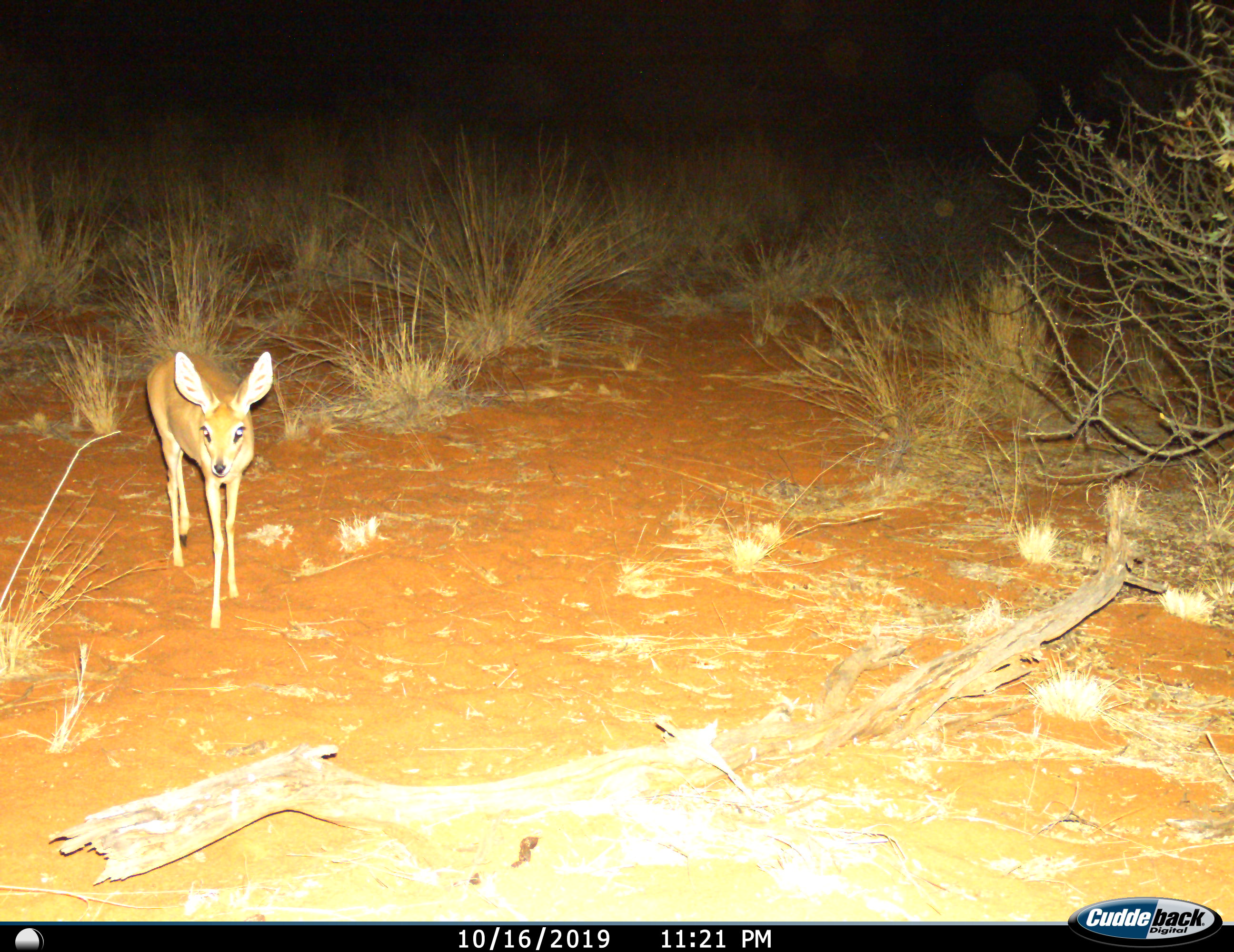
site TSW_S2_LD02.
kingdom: Animalia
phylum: Chordata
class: Mammalia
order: Artiodactyla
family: Bovidae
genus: Raphicerus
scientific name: Raphicerus campestris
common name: steenbok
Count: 1.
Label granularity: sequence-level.